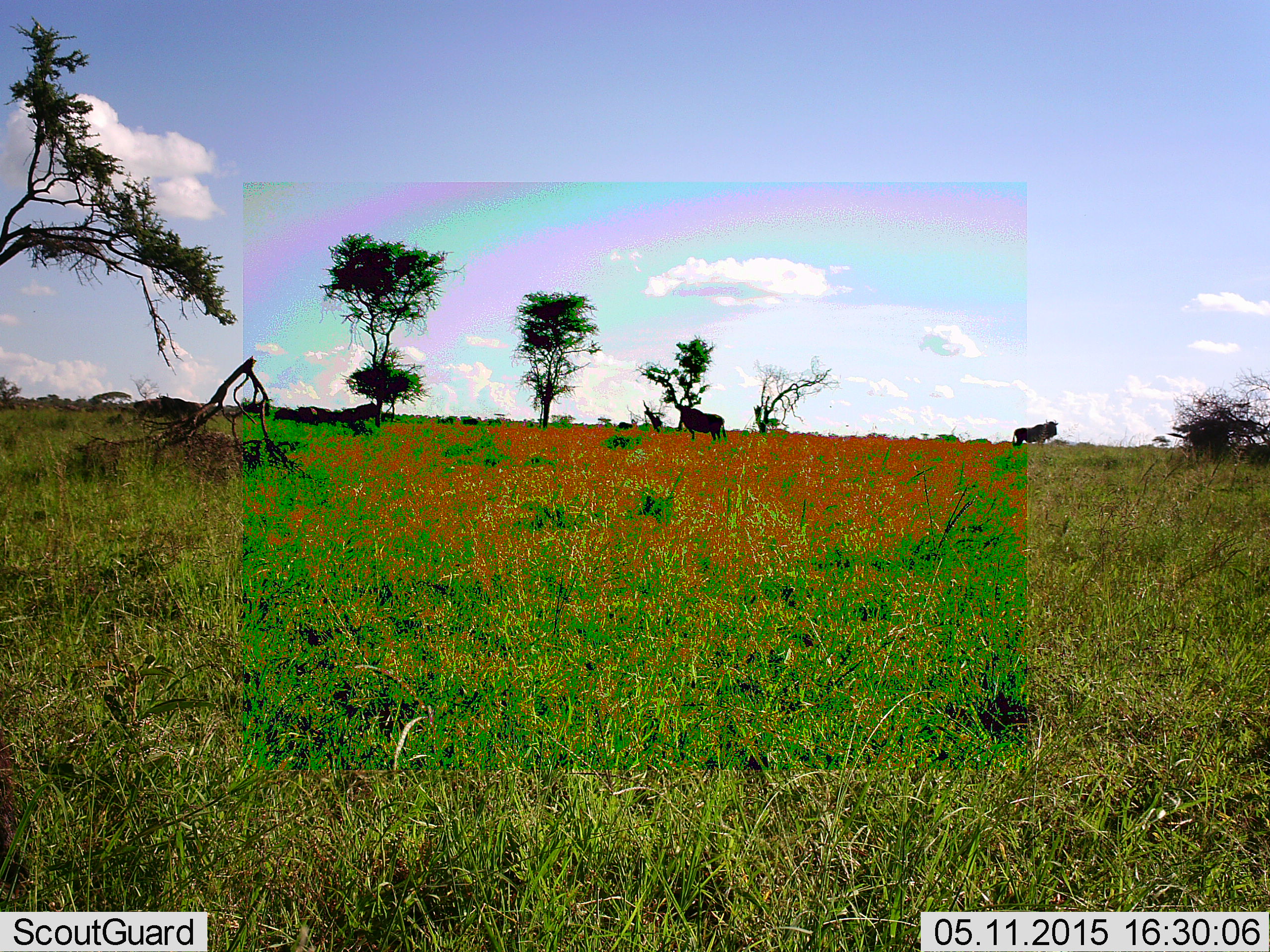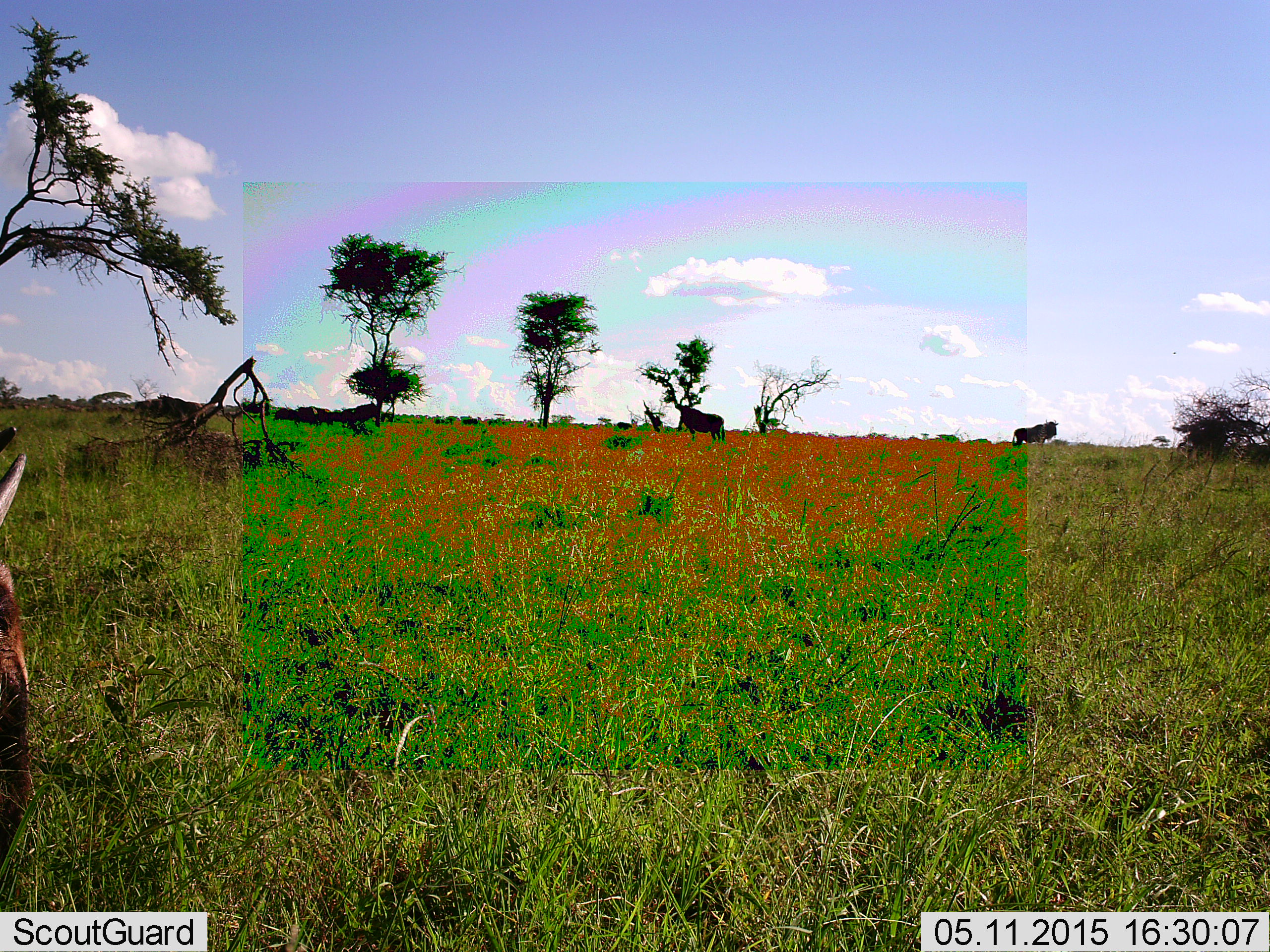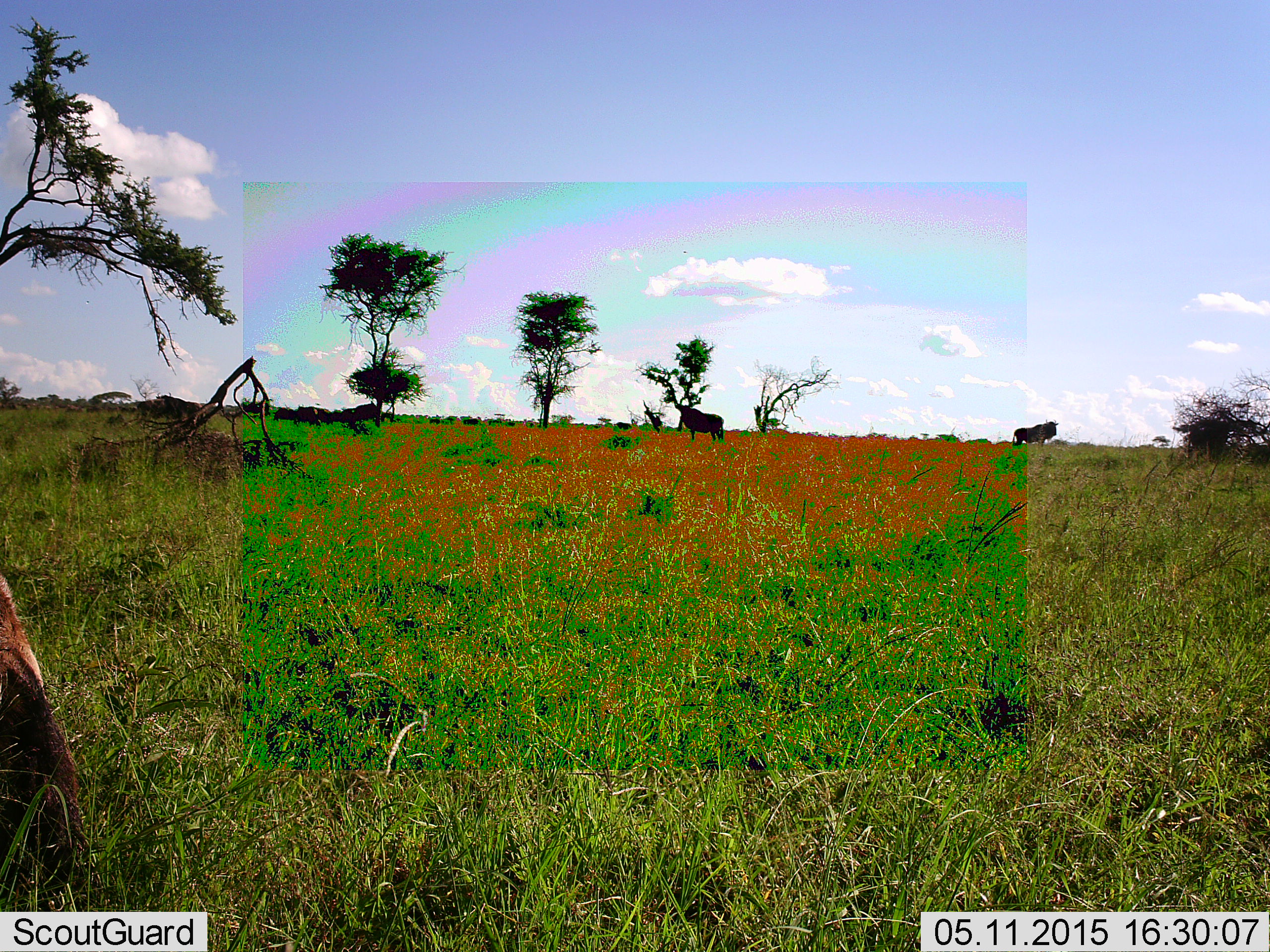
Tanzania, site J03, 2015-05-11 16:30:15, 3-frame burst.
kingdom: Animalia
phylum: Chordata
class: Mammalia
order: Artiodactyla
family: Bovidae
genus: Connochaetes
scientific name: Connochaetes taurinus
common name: blue wildebeest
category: wildebeest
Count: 3.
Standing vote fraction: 55%.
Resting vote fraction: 9%.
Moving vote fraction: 9%.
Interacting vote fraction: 0%.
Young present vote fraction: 9%.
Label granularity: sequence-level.